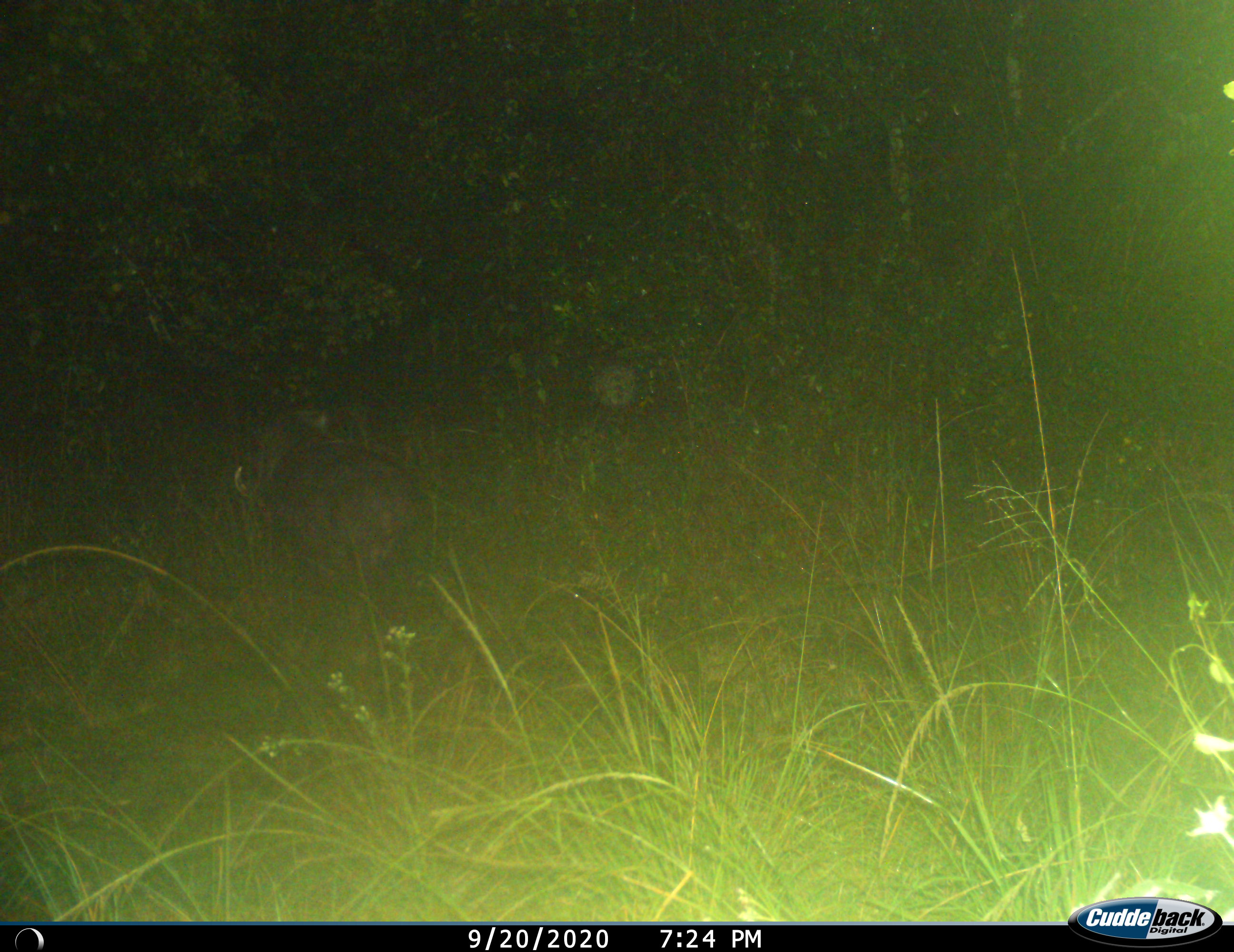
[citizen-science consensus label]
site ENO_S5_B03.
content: unidentified animal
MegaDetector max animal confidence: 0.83